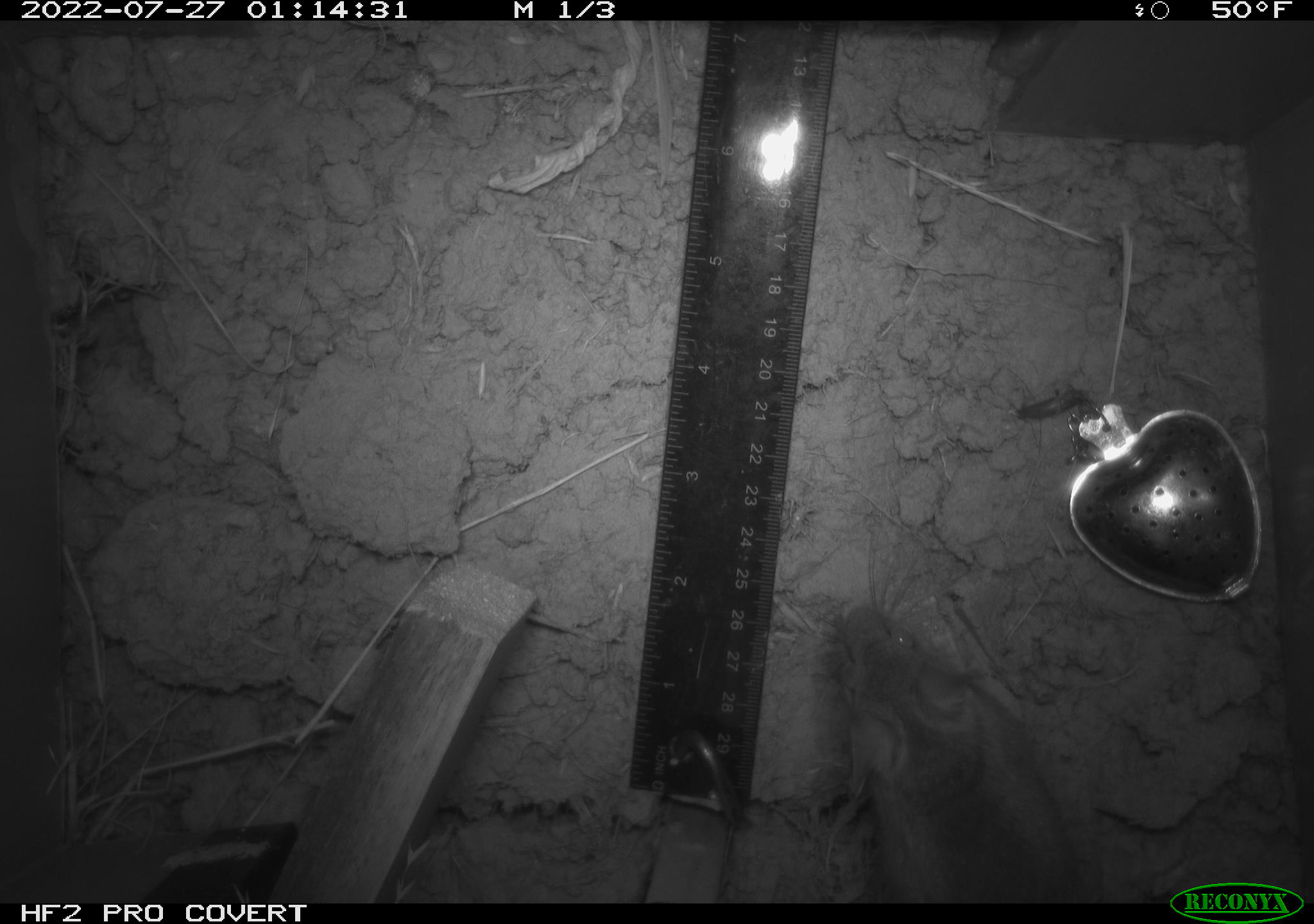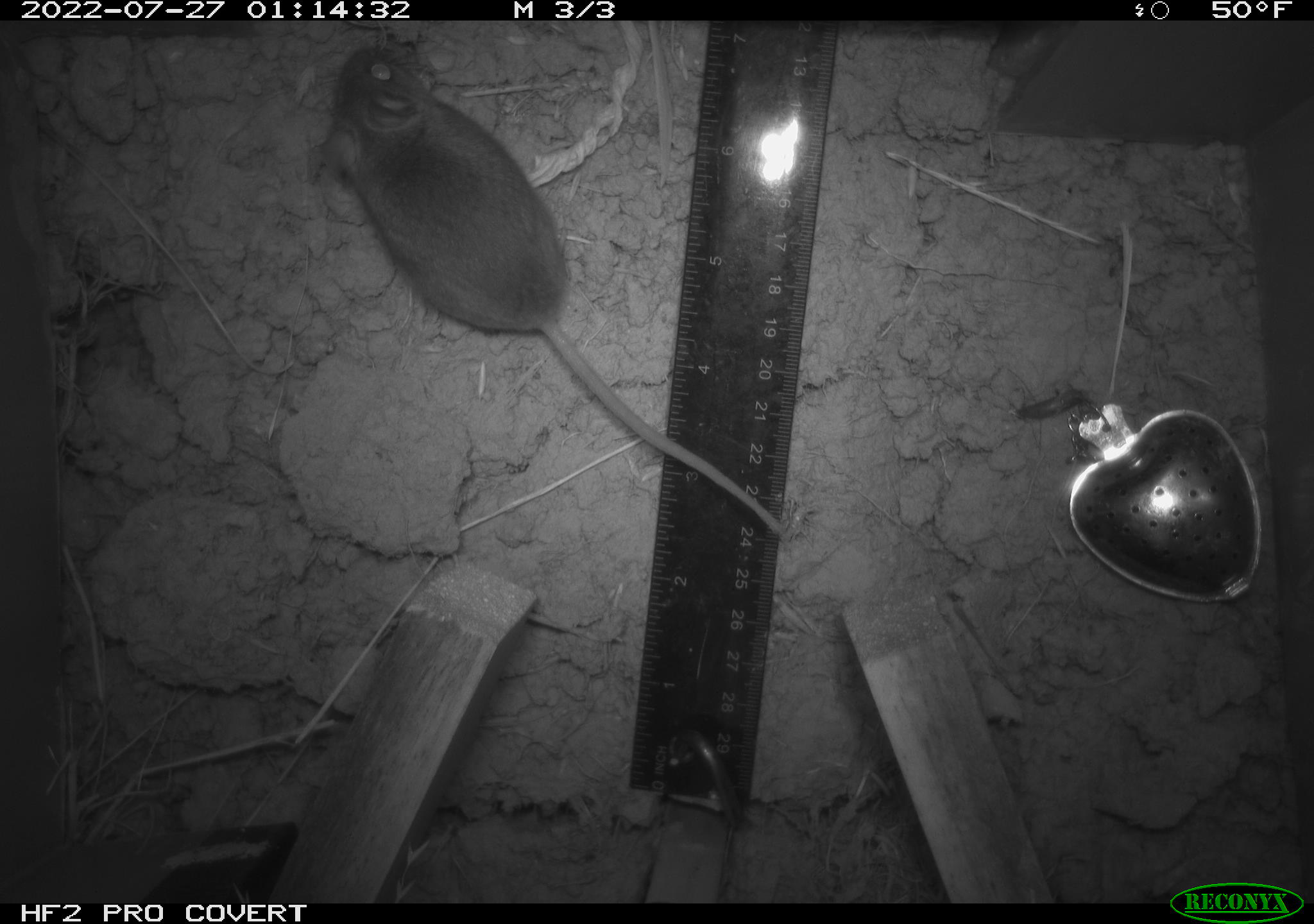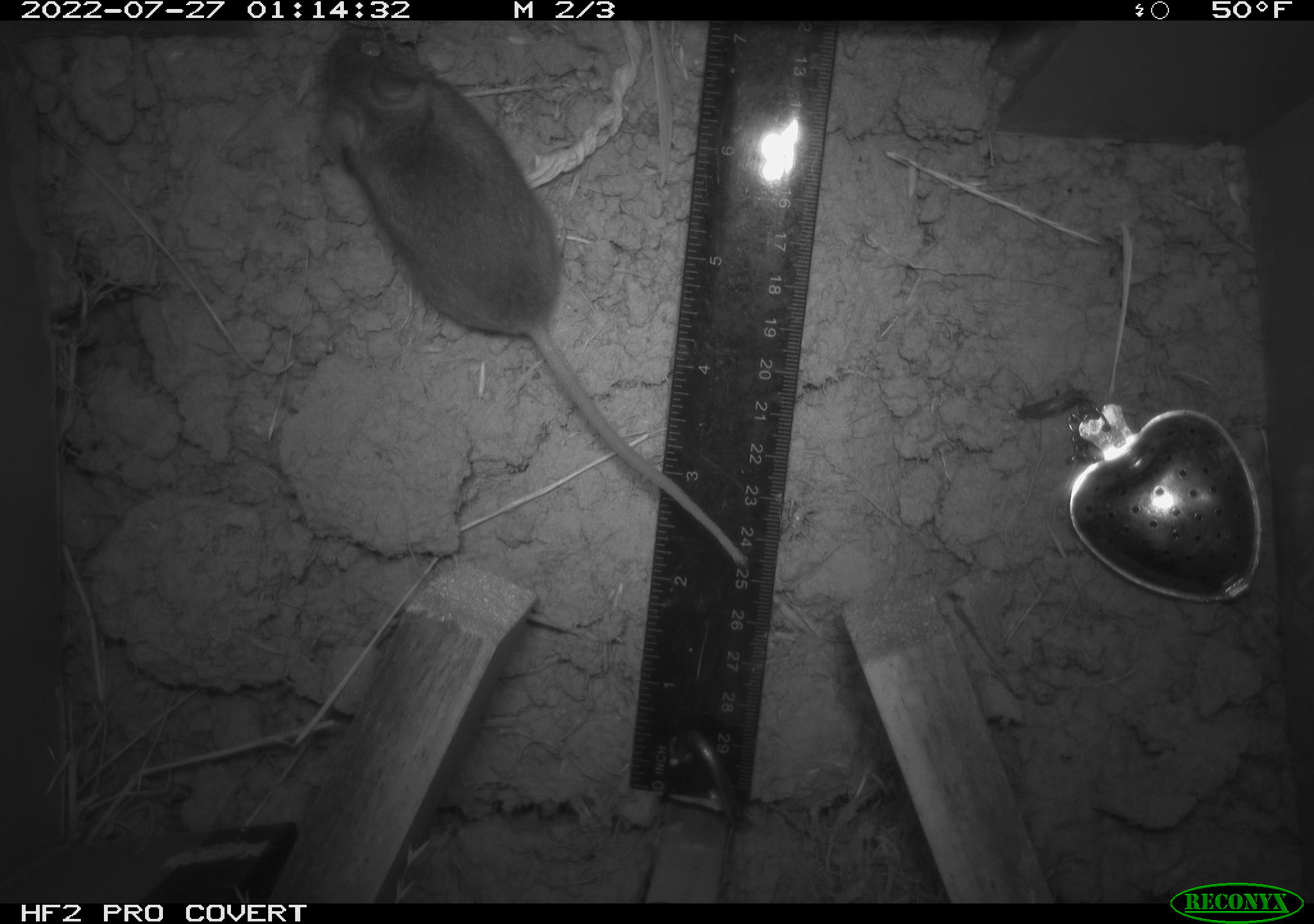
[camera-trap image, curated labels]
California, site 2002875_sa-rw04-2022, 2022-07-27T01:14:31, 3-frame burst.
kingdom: Animalia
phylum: Chordata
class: Mammalia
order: Rodentia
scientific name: Rodentia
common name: mouse species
Mouse species (Rodentia).